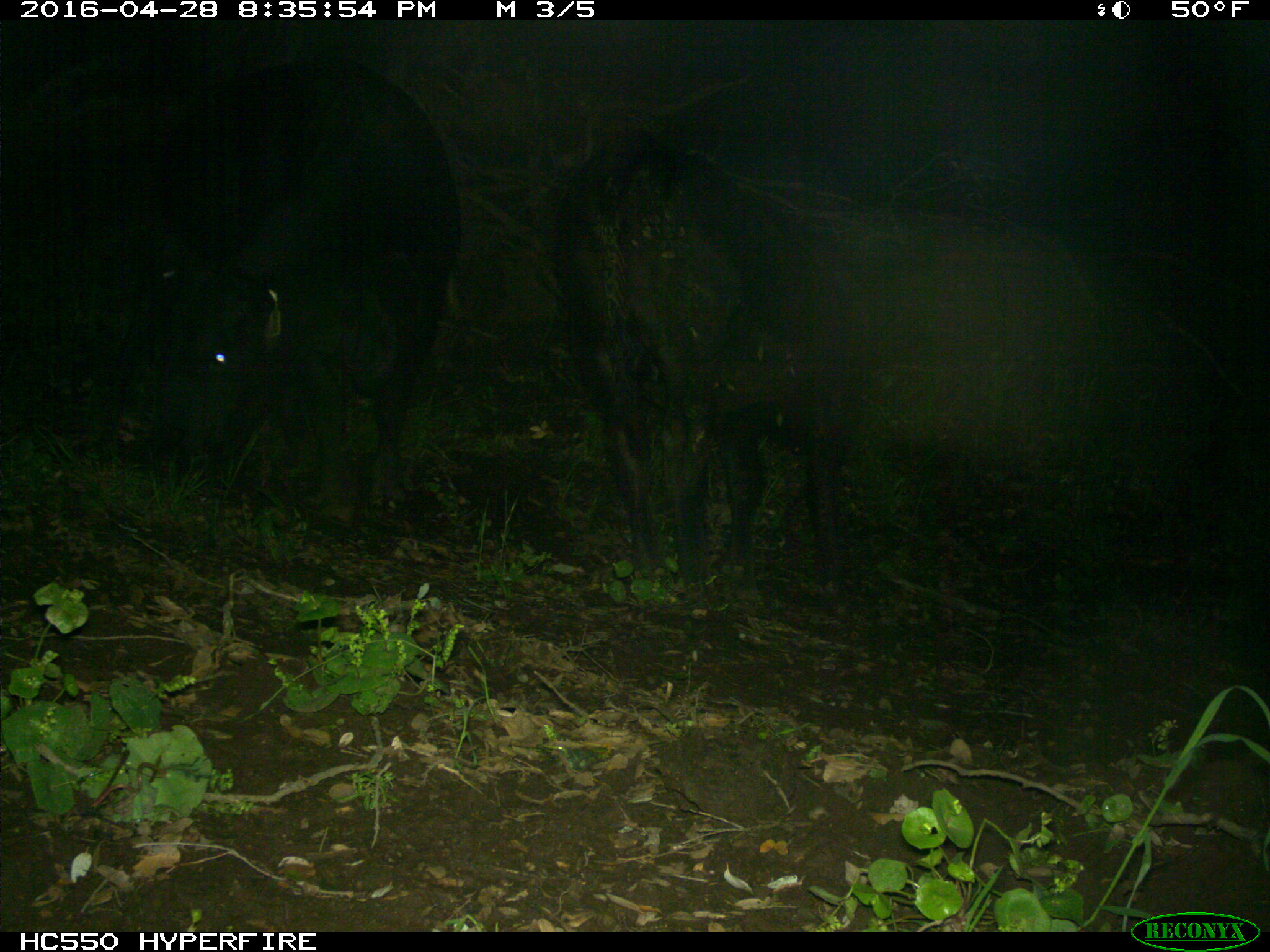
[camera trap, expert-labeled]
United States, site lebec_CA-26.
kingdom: Animalia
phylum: Chordata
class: Mammalia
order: Artiodactyla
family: Bovidae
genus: Bos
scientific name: Bos taurus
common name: domestic cow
Bos taurus (domestic cow).